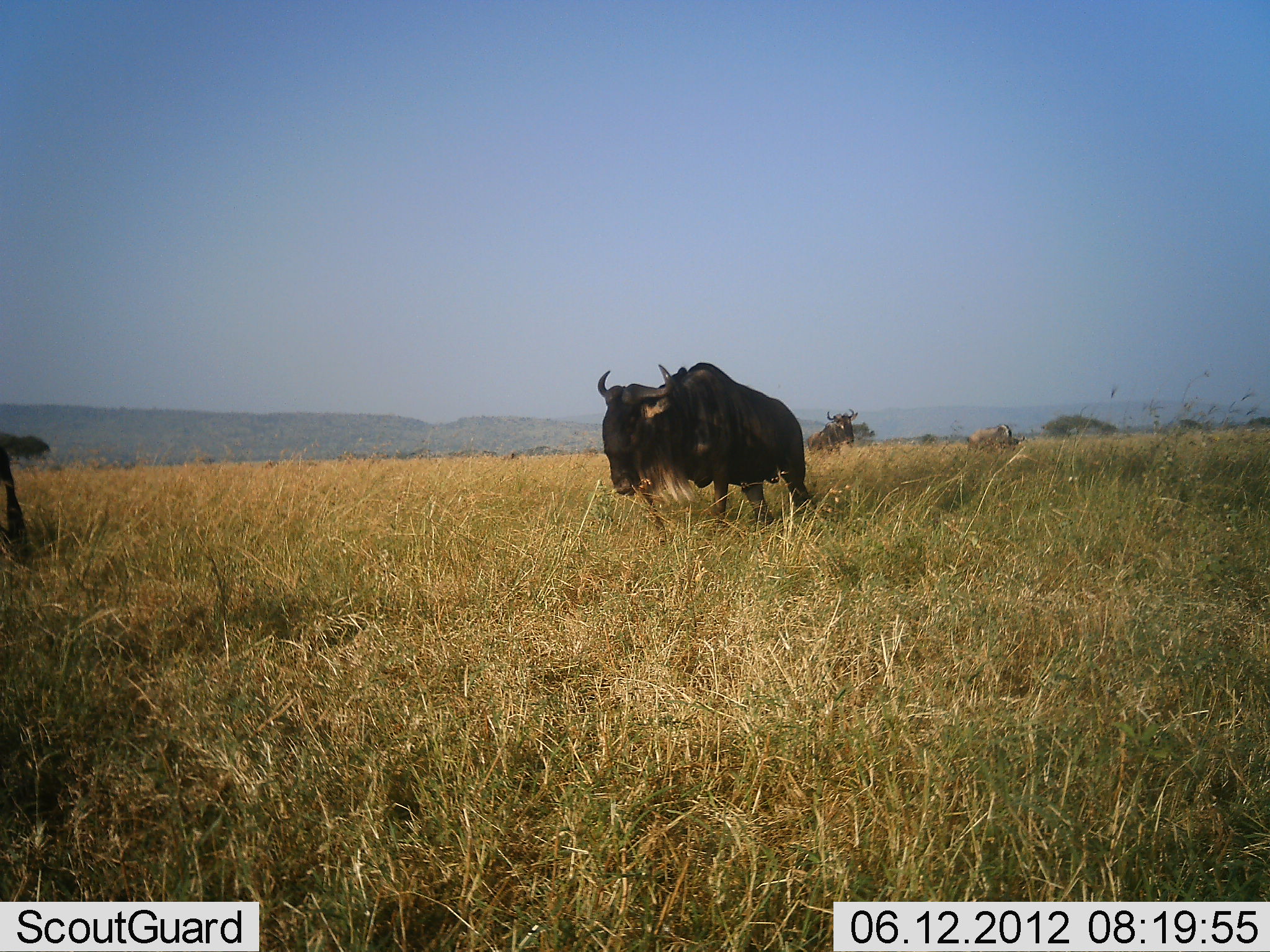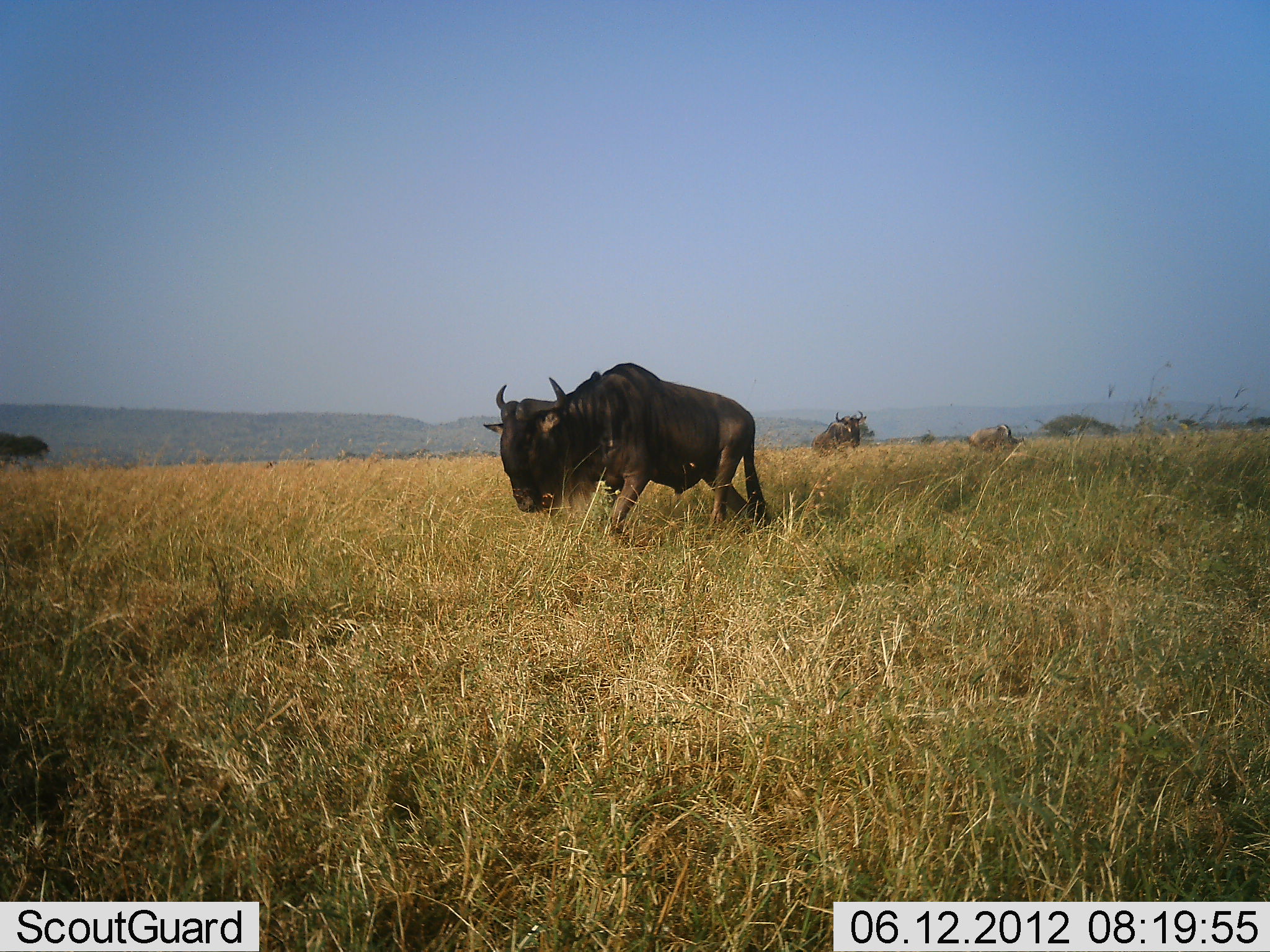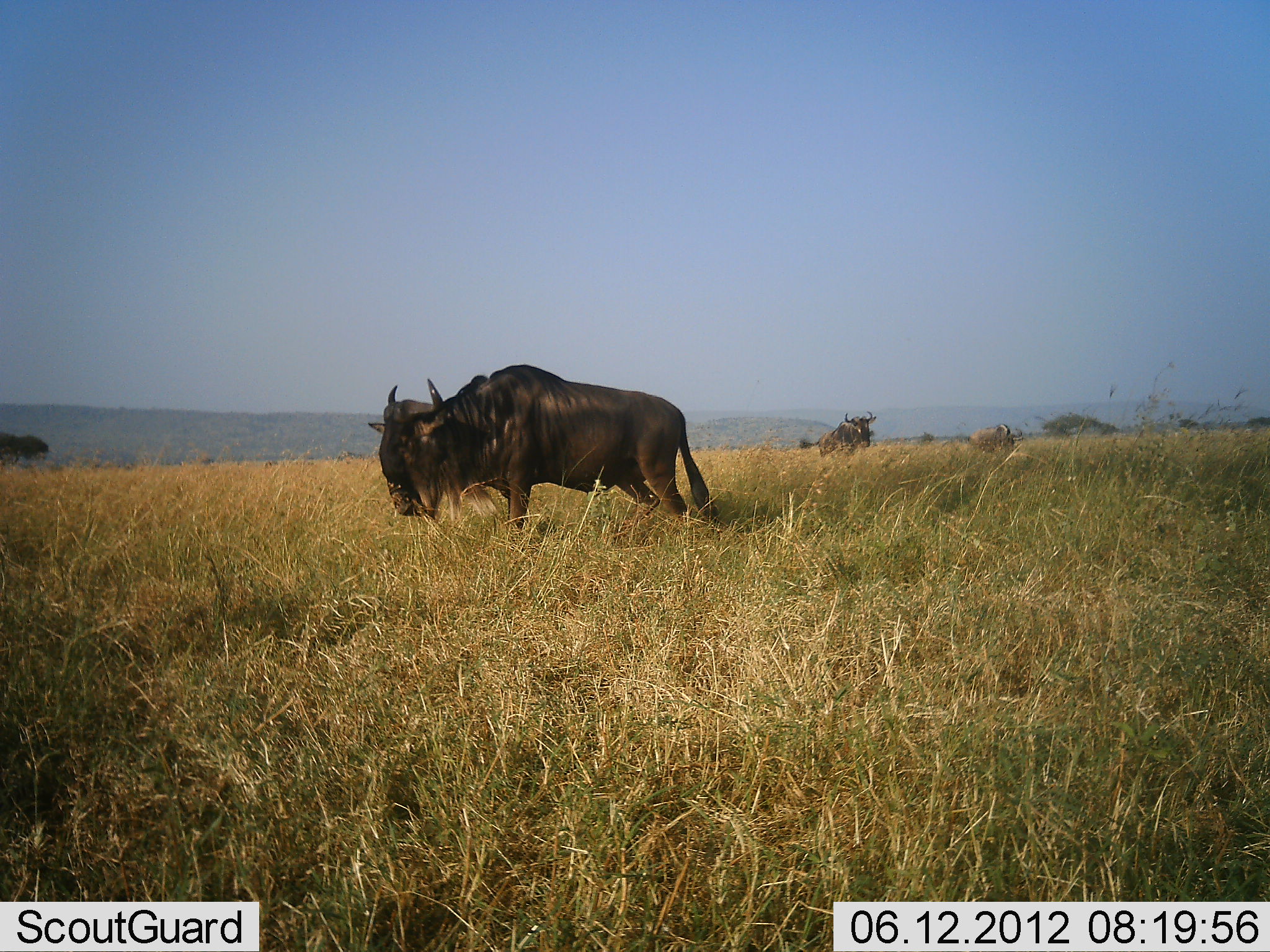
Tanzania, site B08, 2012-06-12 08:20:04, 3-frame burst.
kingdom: Animalia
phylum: Chordata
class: Mammalia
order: Artiodactyla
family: Bovidae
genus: Connochaetes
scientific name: Connochaetes taurinus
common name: blue wildebeest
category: wildebeest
Wildebeest (blue wildebeest) (Connochaetes taurinus), count 3. Behavior (volunteer vote fractions): standing 20%, resting 10%, moving 100%, interacting 0%. Young present (vote fraction): 0%. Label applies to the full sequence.